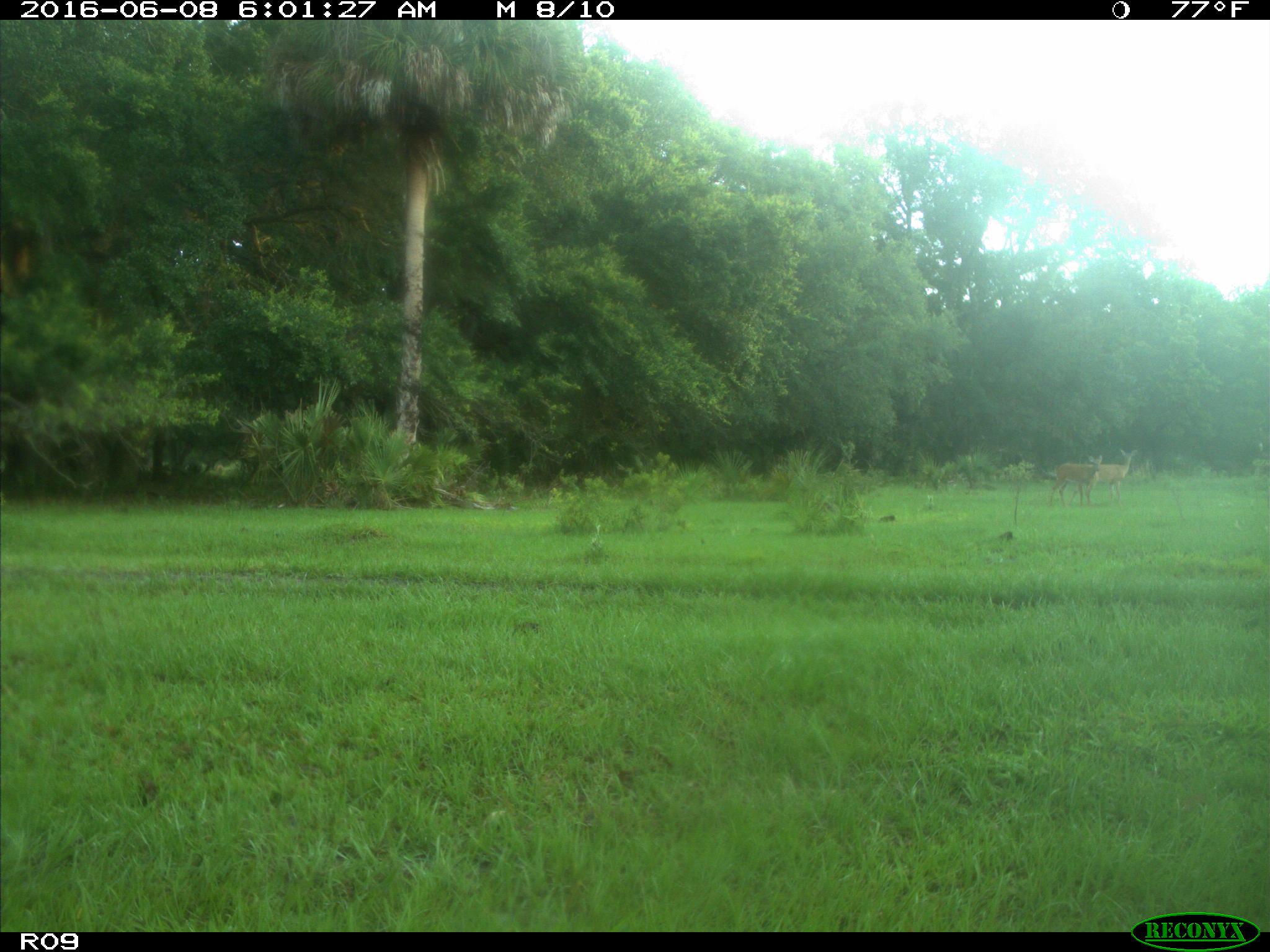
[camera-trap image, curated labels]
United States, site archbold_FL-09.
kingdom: Animalia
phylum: Chordata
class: Mammalia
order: Artiodactyla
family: Cervidae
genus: Odocoileus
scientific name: Odocoileus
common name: deer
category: unidentified deer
Unidentified deer (deer) (Odocoileus).